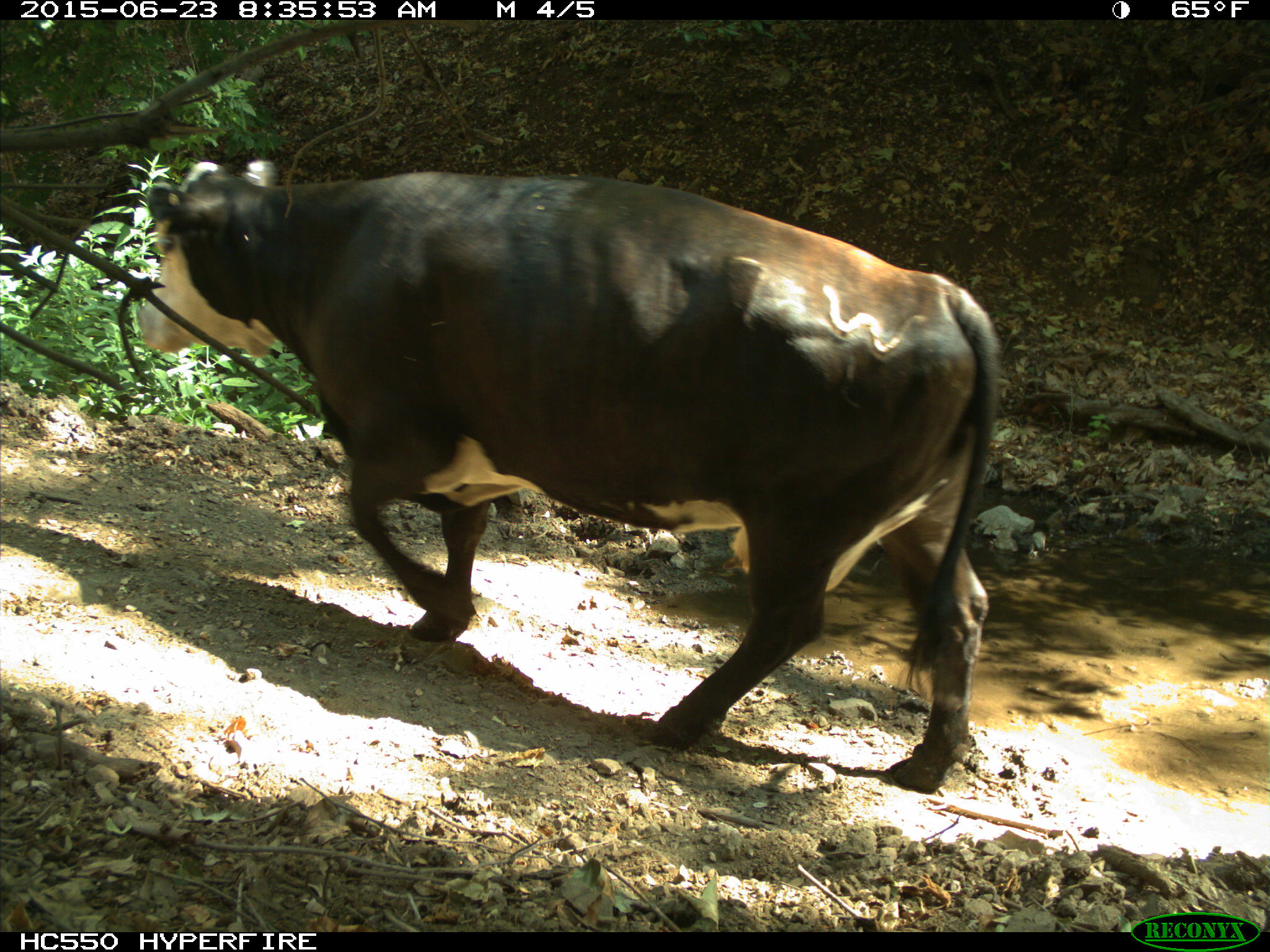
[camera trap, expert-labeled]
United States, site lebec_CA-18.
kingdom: Animalia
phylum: Chordata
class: Mammalia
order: Artiodactyla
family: Bovidae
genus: Bos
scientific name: Bos taurus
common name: domestic cow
Bos taurus (domestic cow).